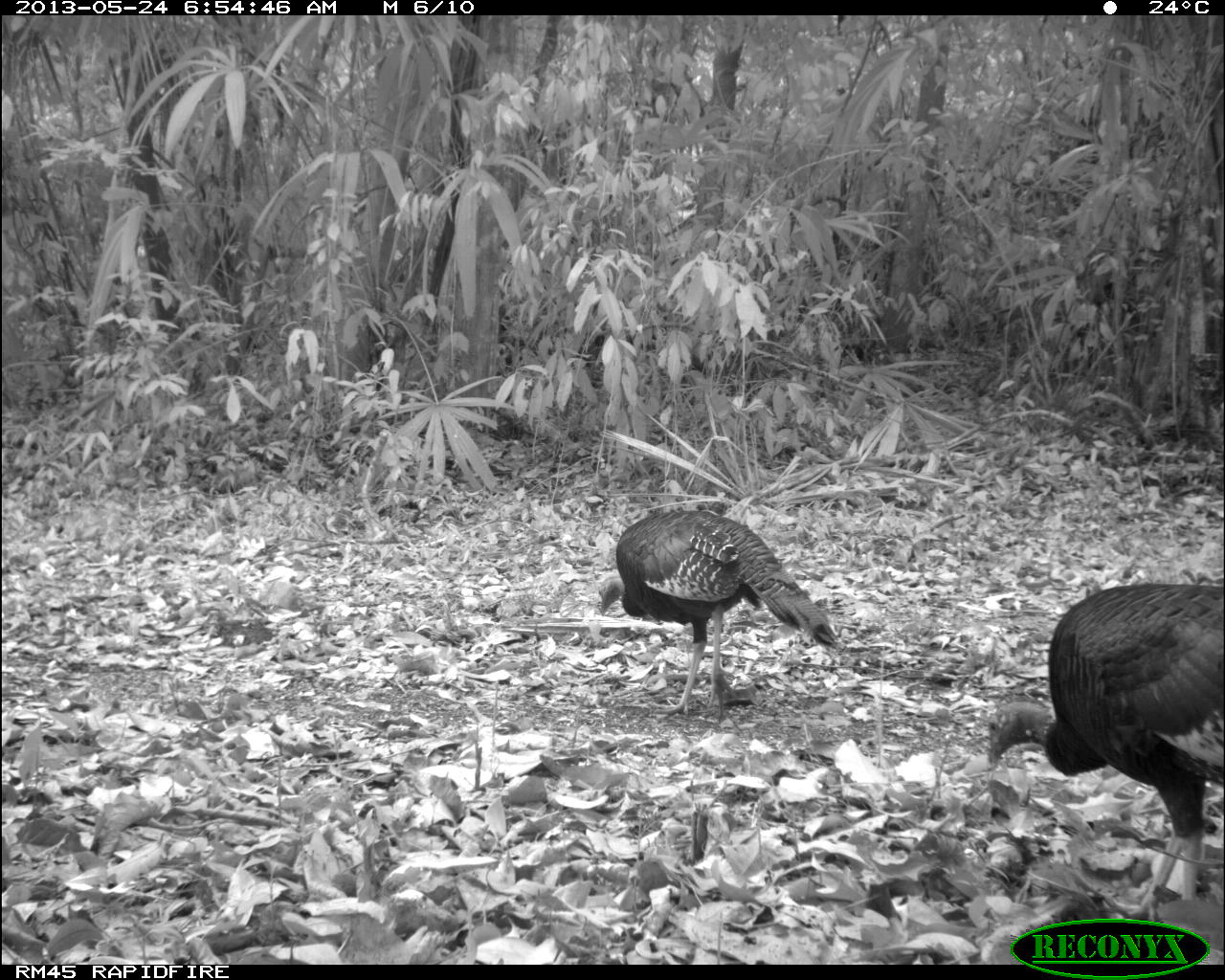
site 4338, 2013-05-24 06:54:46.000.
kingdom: Animalia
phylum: Chordata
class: Aves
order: Galliformes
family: Phasianidae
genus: Meleagris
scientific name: Meleagris ocellata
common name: ocellated turkey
Meleagris ocellata (ocellated turkey), count 2.